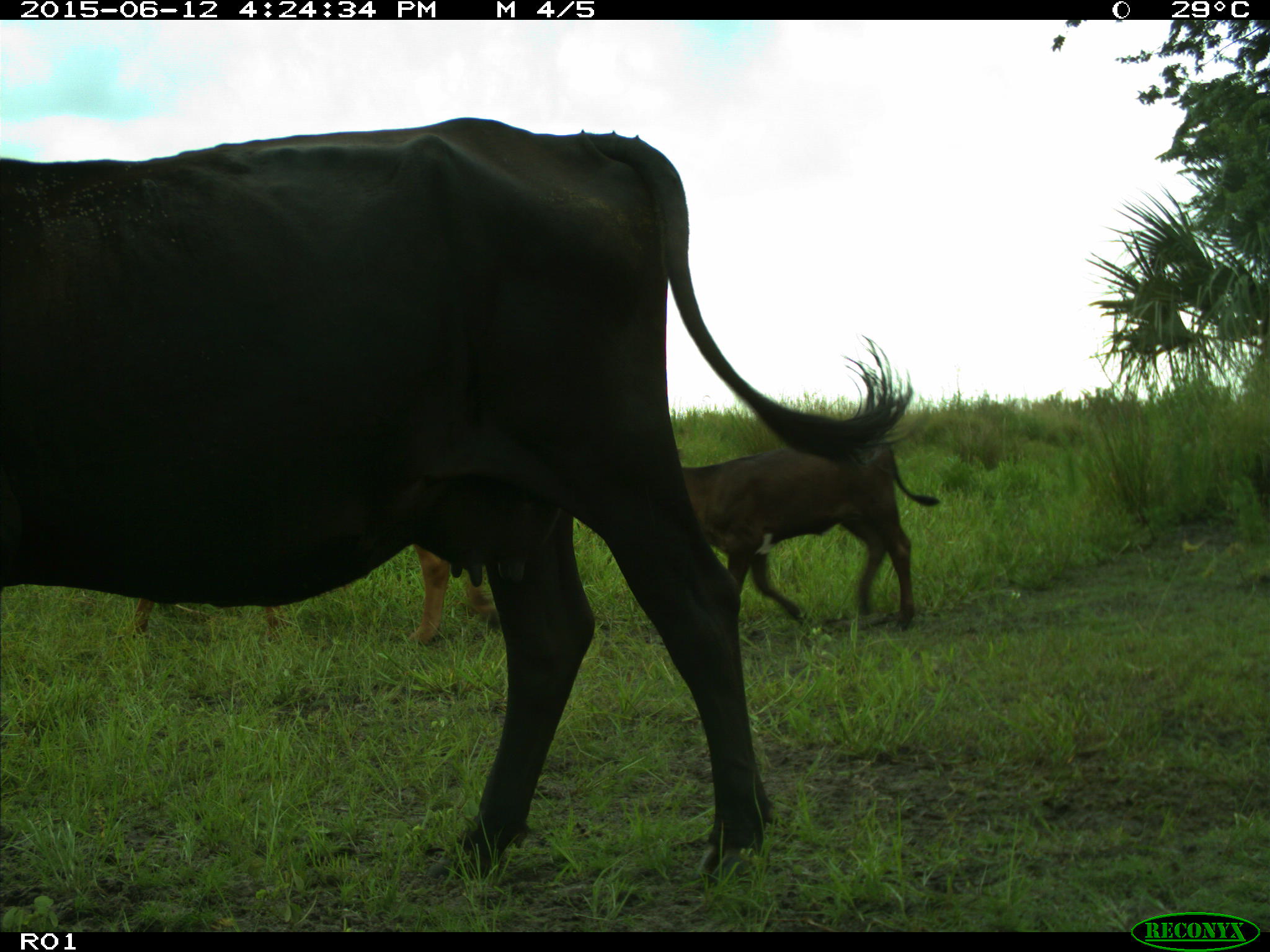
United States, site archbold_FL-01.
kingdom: Animalia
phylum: Chordata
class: Mammalia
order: Artiodactyla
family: Bovidae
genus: Bos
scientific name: Bos taurus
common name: domestic cow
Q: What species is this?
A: Bos taurus (domestic cow).